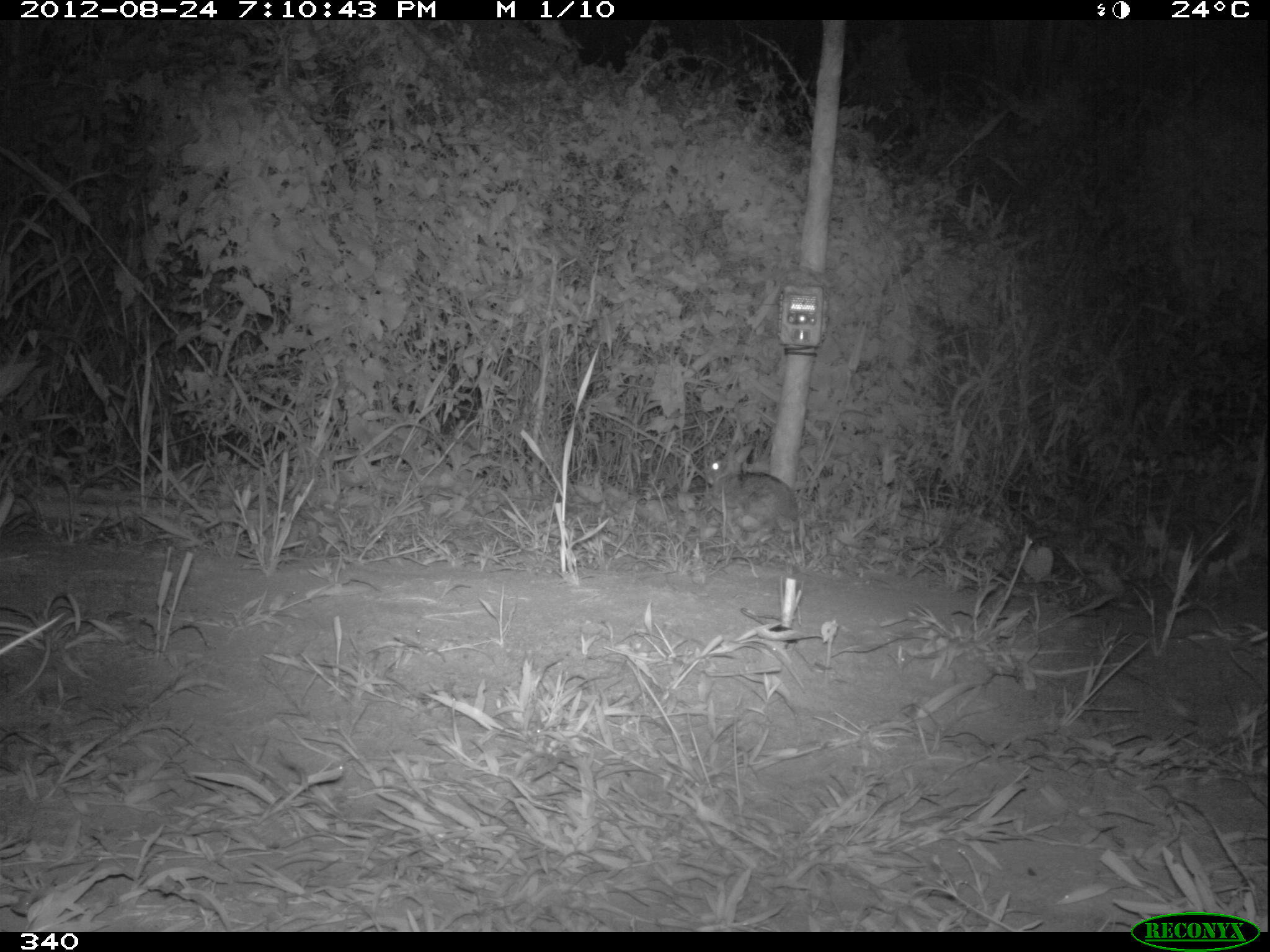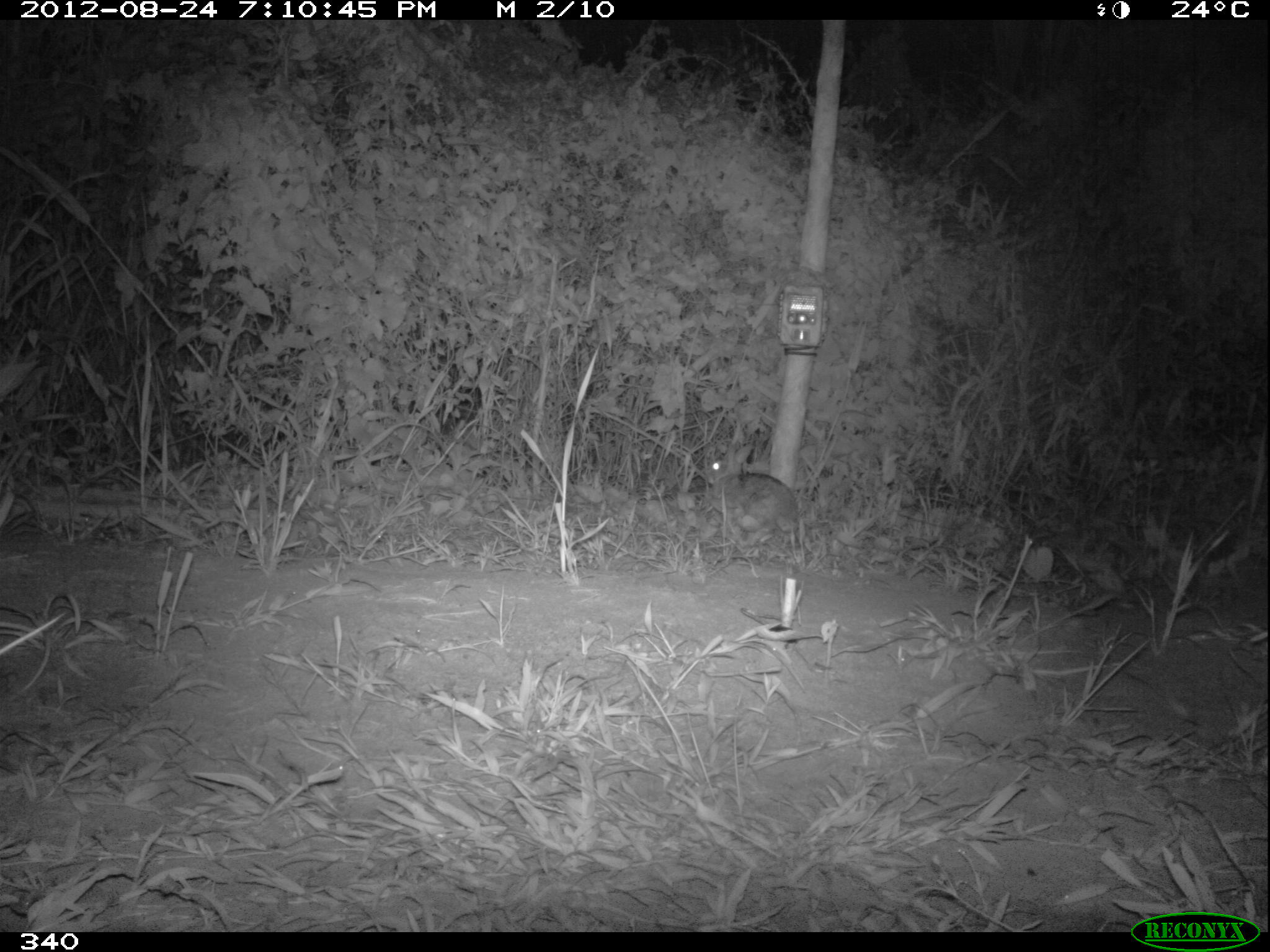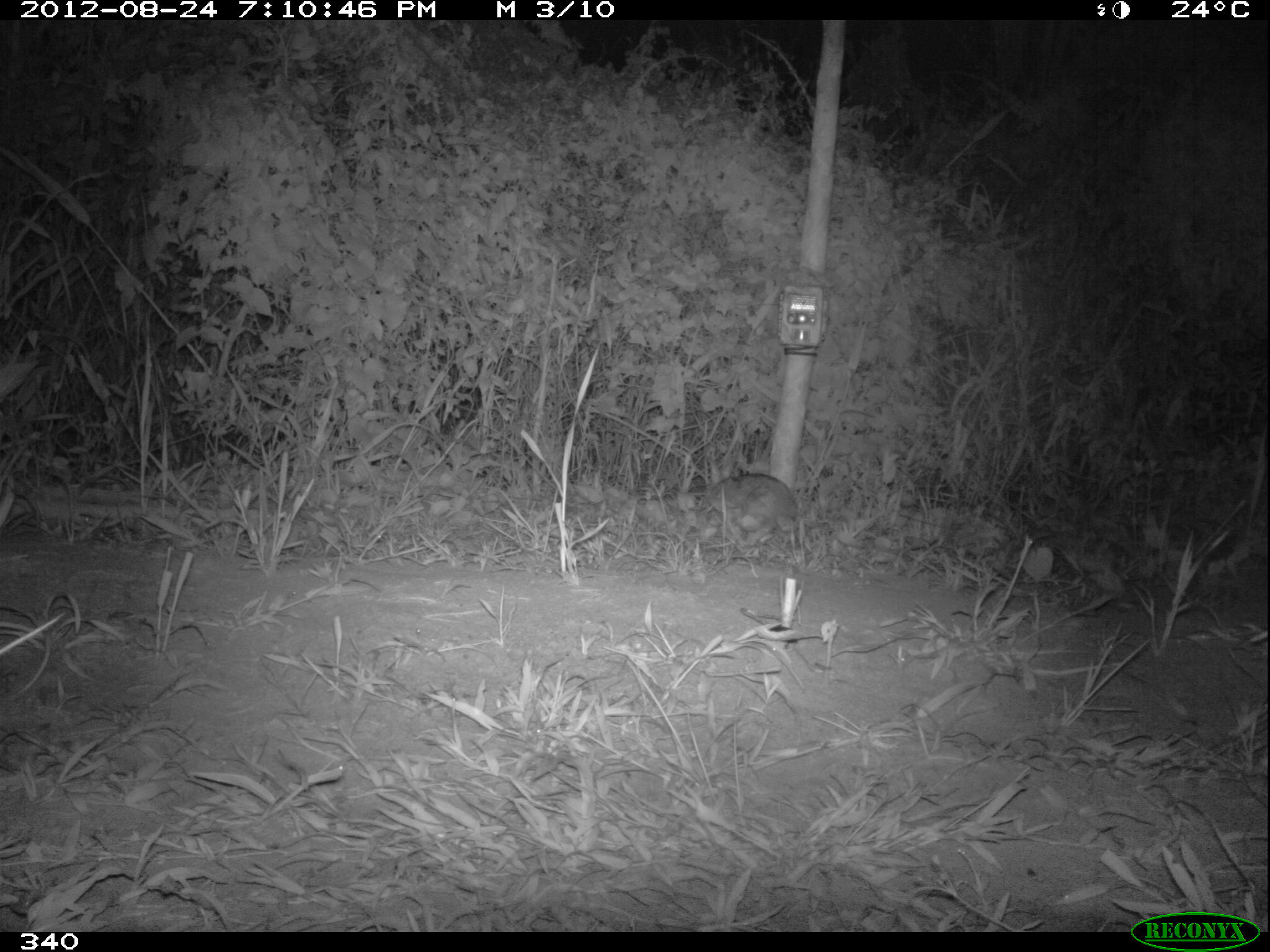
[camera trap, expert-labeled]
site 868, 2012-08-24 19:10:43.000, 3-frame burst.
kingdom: Animalia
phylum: Chordata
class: Mammalia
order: Lagomorpha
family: Leporidae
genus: Sylvilagus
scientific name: Sylvilagus brasiliensis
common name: tapeti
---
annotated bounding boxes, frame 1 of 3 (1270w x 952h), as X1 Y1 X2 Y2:
sylvilagus brasiliensis: 699 439 799 540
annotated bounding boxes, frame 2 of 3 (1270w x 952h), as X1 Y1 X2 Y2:
sylvilagus brasiliensis: 696 439 793 537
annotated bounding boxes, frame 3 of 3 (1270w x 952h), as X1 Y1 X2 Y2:
sylvilagus brasiliensis: 705 454 795 532